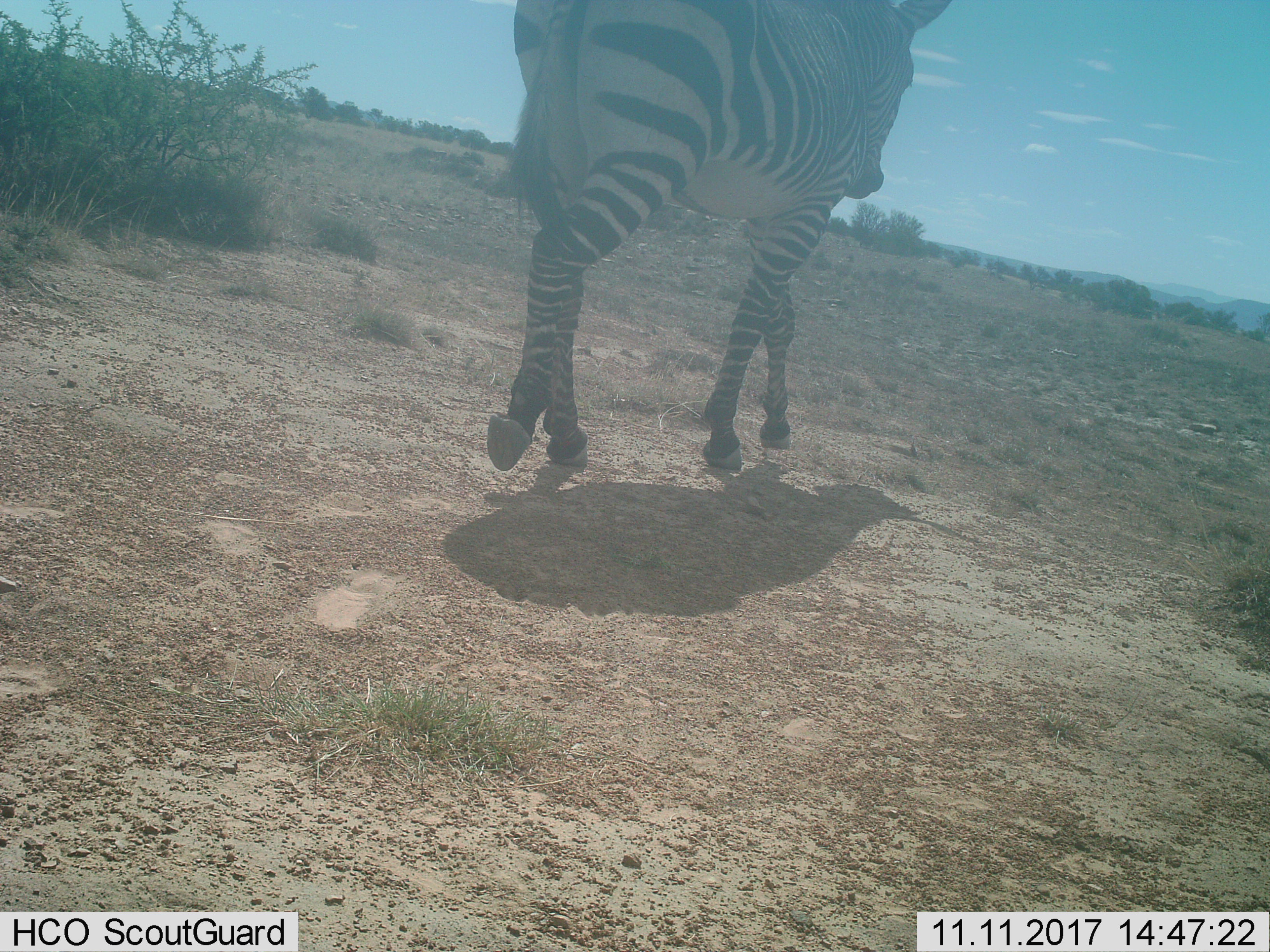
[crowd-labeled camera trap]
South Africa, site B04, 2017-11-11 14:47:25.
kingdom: Animalia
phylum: Chordata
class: Mammalia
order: Perissodactyla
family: Equidae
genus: Equus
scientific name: Equus zebra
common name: mountain zebra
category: zebramountain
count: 1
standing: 0%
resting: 0%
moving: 100%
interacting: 0%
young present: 0%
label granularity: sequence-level